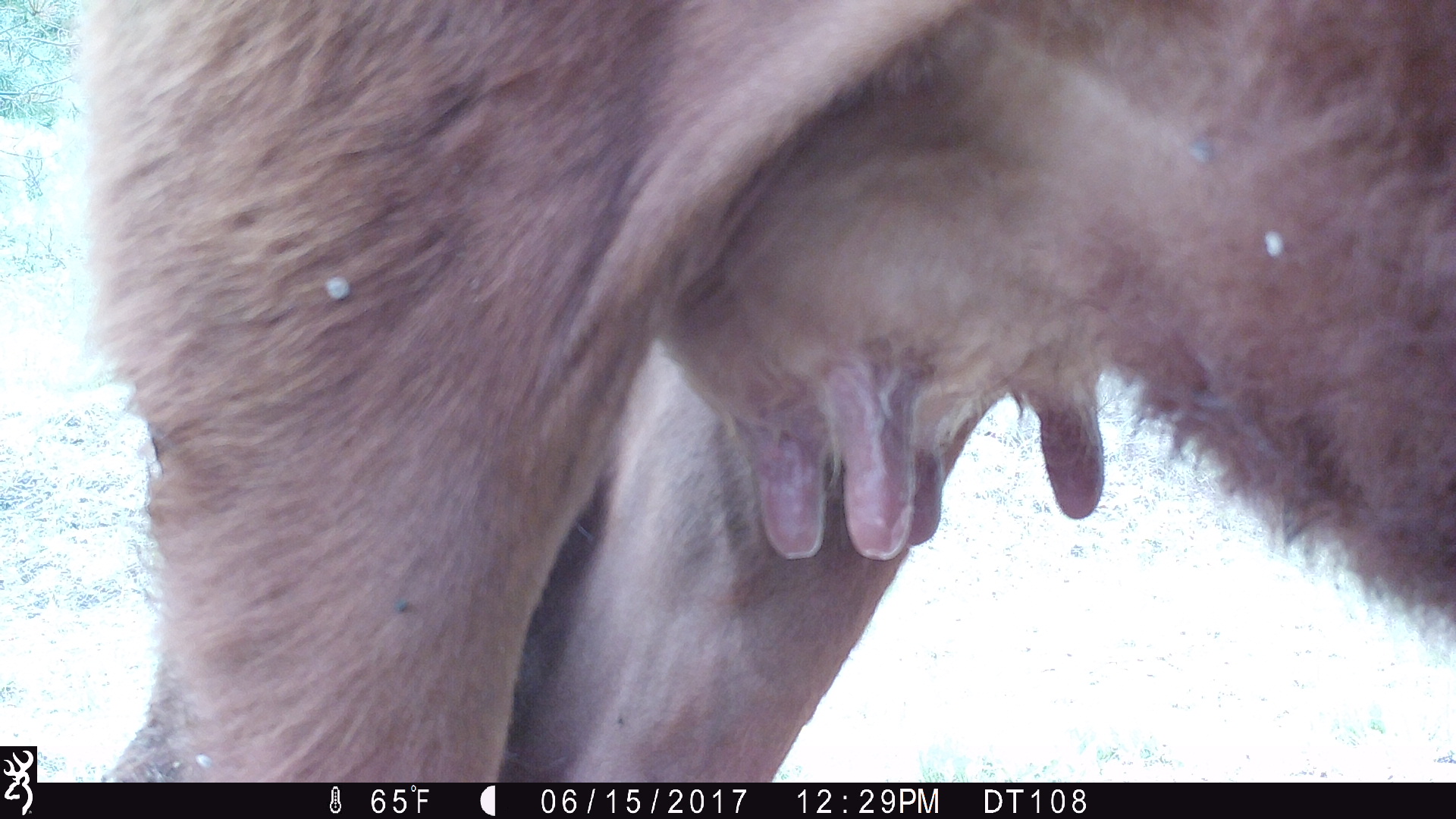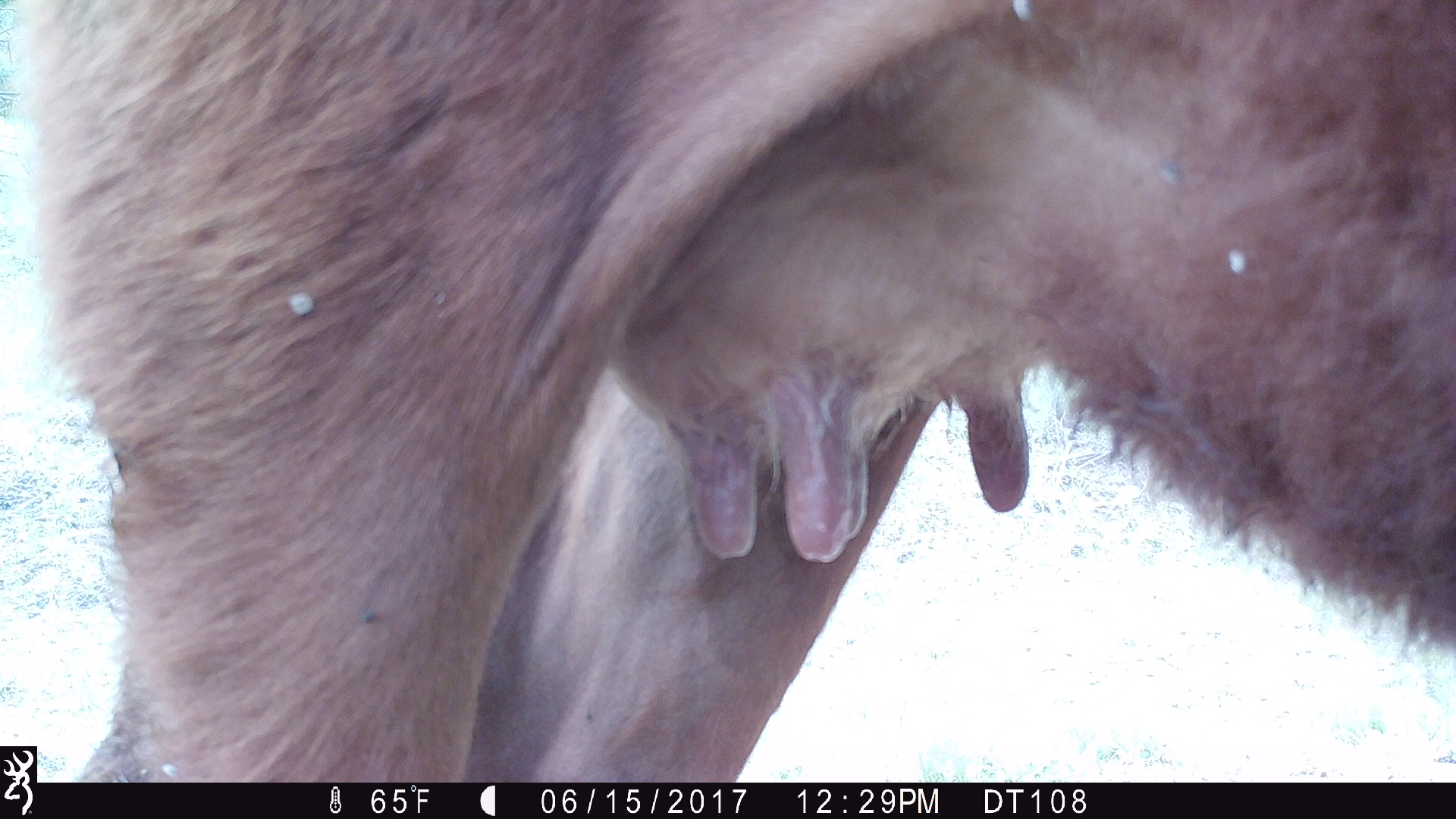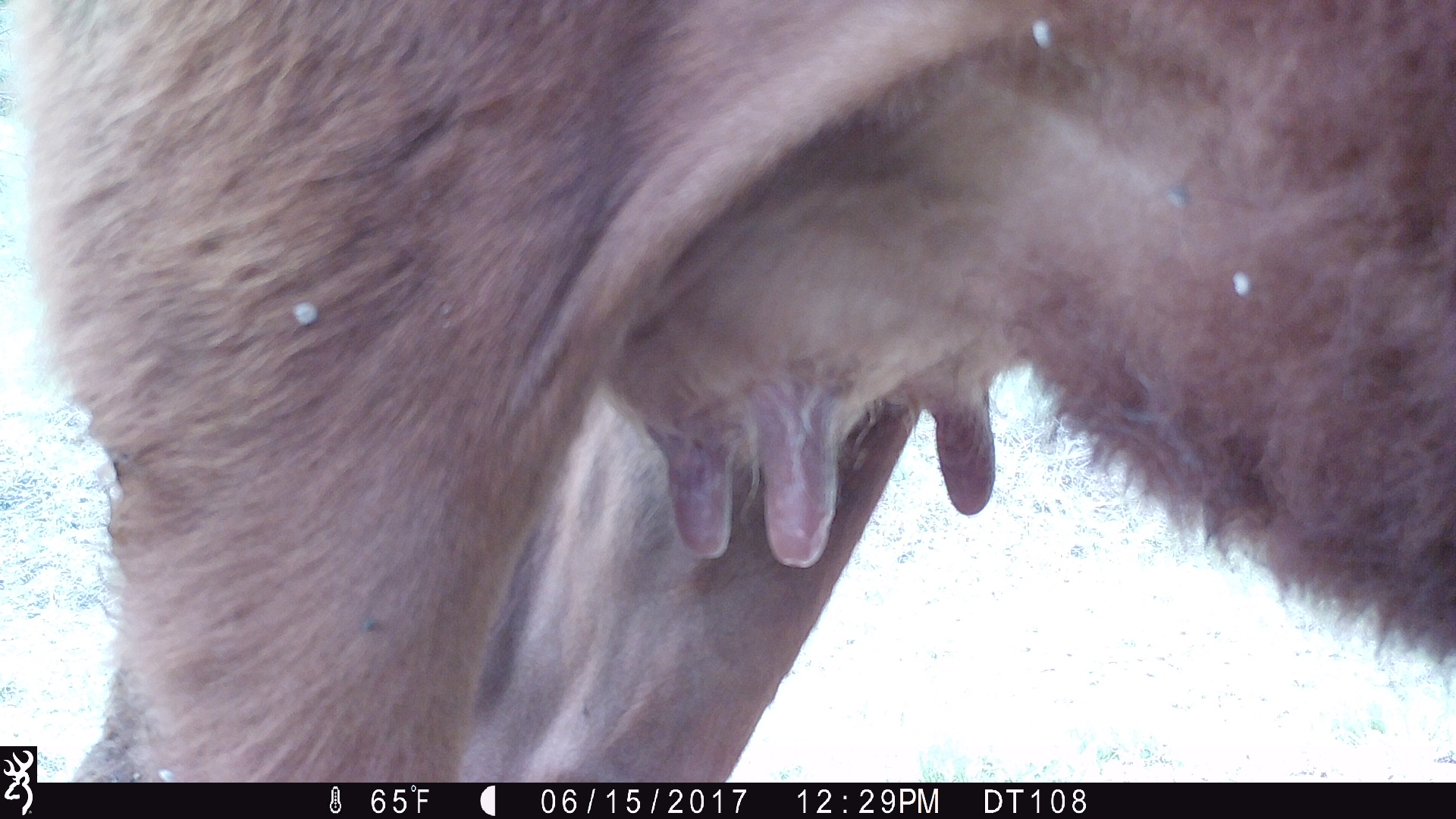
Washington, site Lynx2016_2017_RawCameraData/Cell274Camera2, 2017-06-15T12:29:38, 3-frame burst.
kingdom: Animalia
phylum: Chordata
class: Mammalia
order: Artiodactyla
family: Bovidae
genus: Bos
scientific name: Bos taurus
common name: domestic cattle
Domestic cattle (Bos taurus). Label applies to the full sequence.